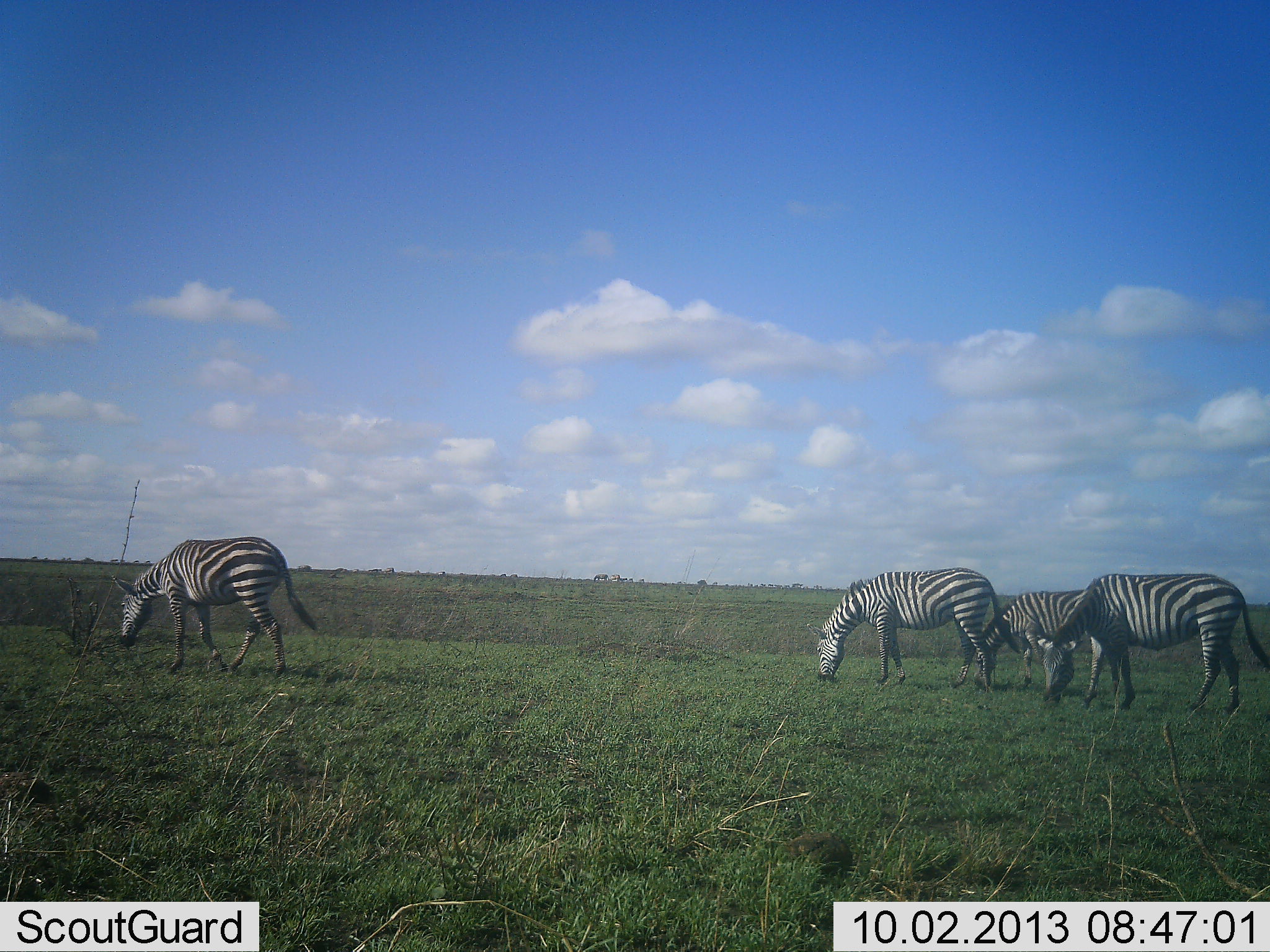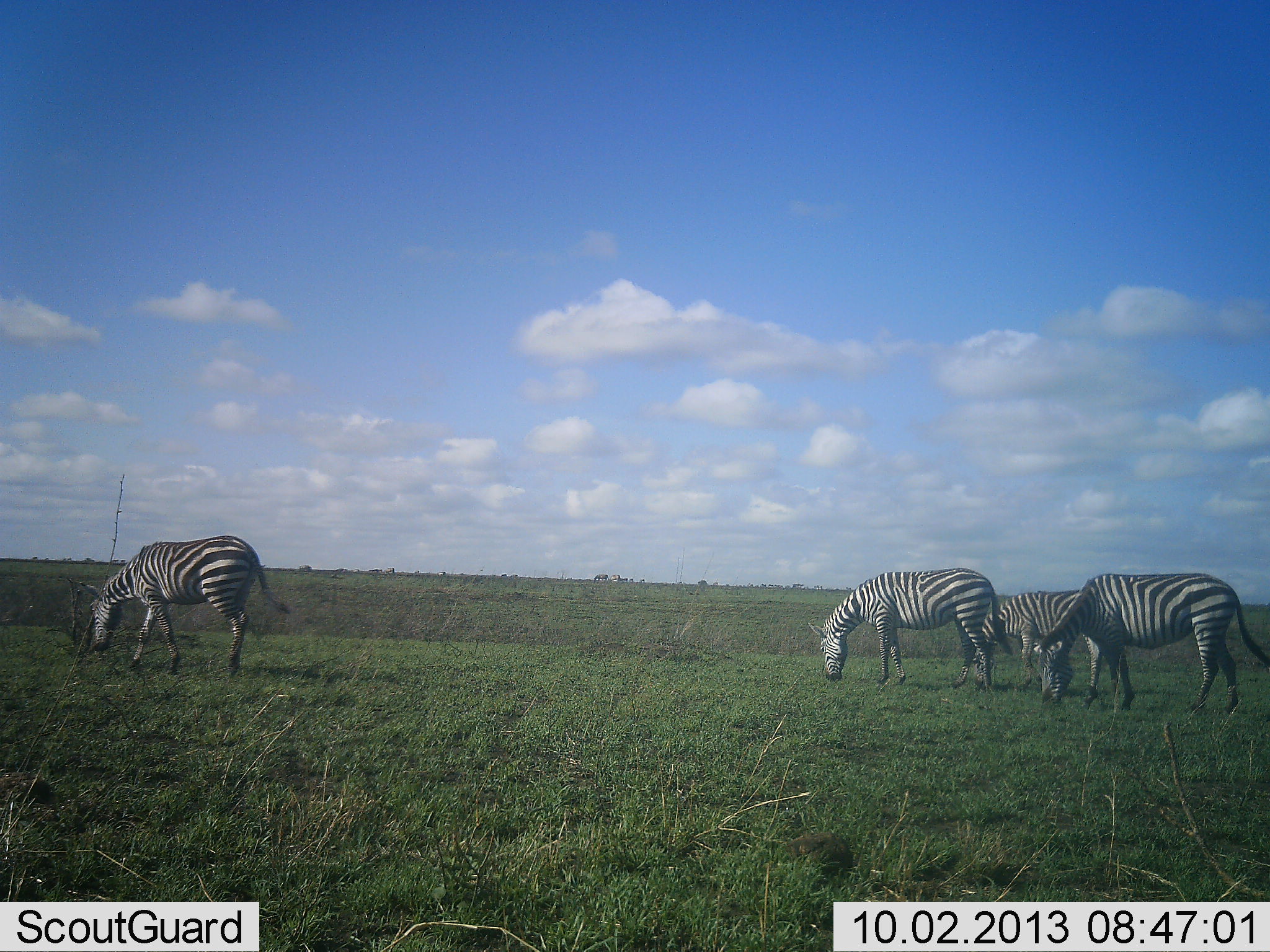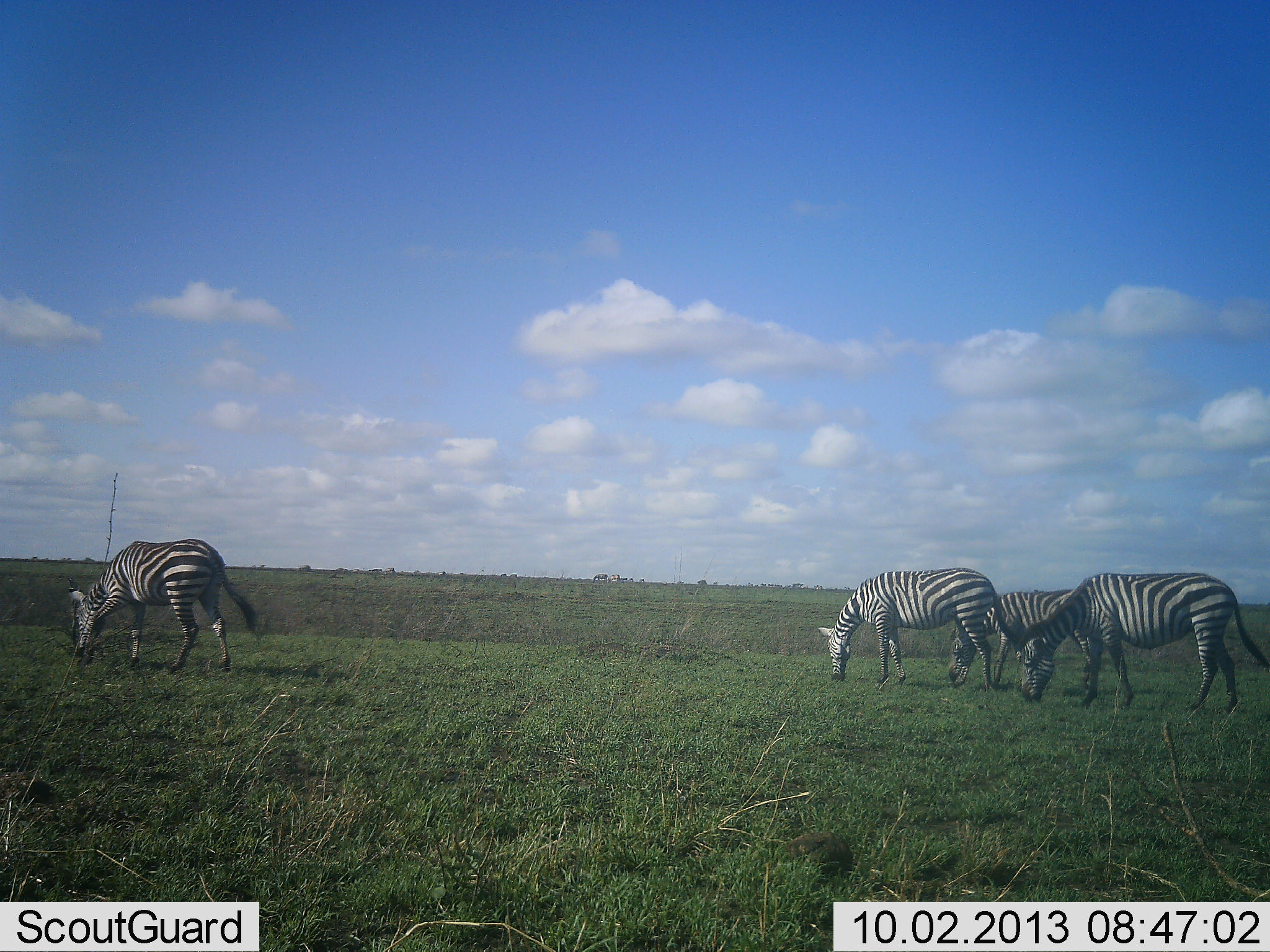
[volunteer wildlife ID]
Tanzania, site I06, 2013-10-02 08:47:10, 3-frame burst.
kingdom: Animalia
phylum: Chordata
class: Mammalia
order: Perissodactyla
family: Equidae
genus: Equus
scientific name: Equus quagga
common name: plains zebra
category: zebra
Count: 4.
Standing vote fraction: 30%.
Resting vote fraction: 0%.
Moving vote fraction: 10%.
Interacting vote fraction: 0%.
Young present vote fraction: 0%.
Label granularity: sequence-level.